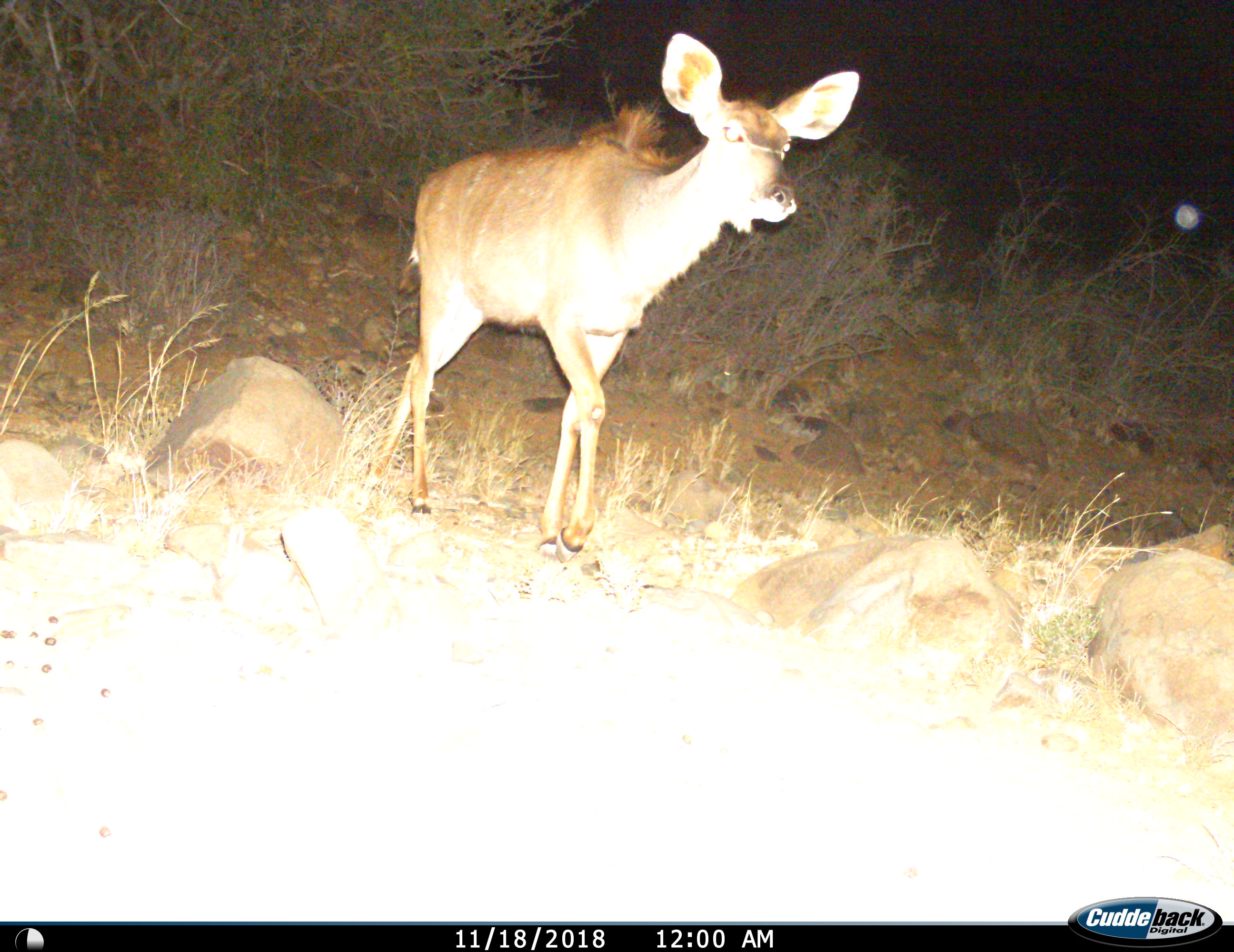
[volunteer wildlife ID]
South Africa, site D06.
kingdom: Animalia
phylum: Chordata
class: Mammalia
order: Artiodactyla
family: Bovidae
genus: Tragelaphus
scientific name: Tragelaphus strepsiceros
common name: greater kudu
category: kudu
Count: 1.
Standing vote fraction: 12%.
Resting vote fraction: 0%.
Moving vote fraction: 88%.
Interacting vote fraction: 0%.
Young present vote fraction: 12%.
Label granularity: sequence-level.